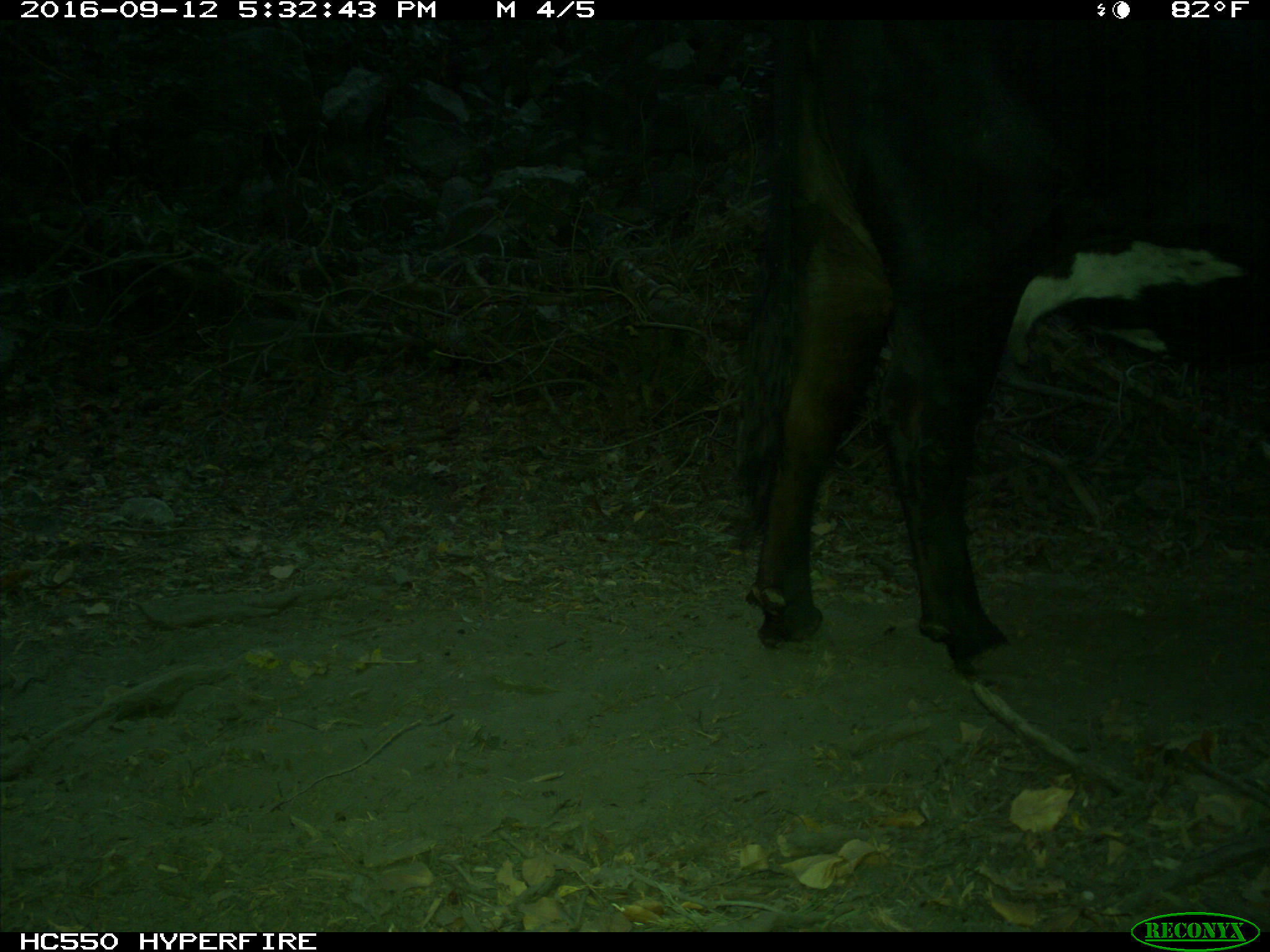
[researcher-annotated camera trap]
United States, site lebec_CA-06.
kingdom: Animalia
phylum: Chordata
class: Mammalia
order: Artiodactyla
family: Bovidae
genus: Bos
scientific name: Bos taurus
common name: domestic cow